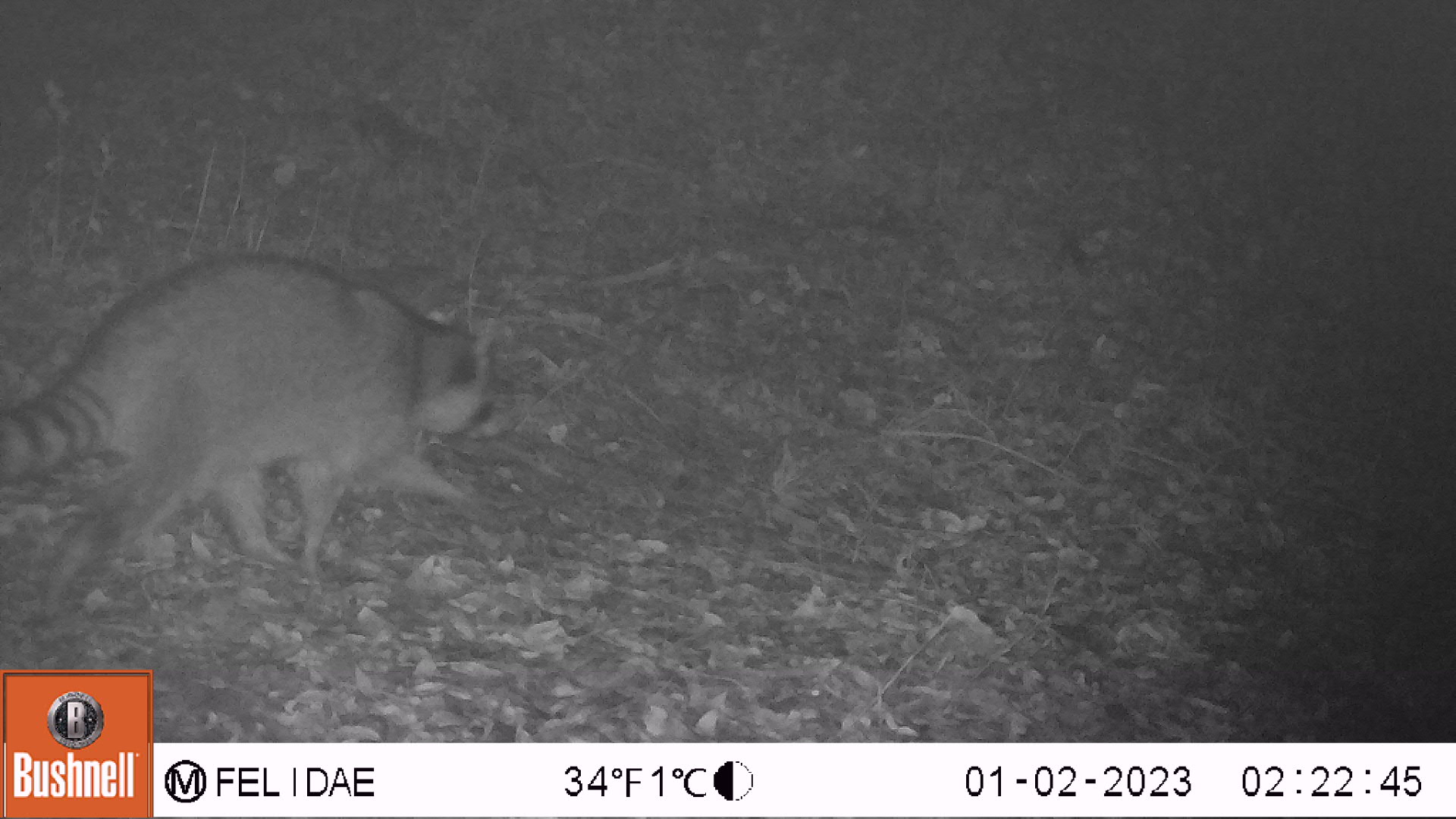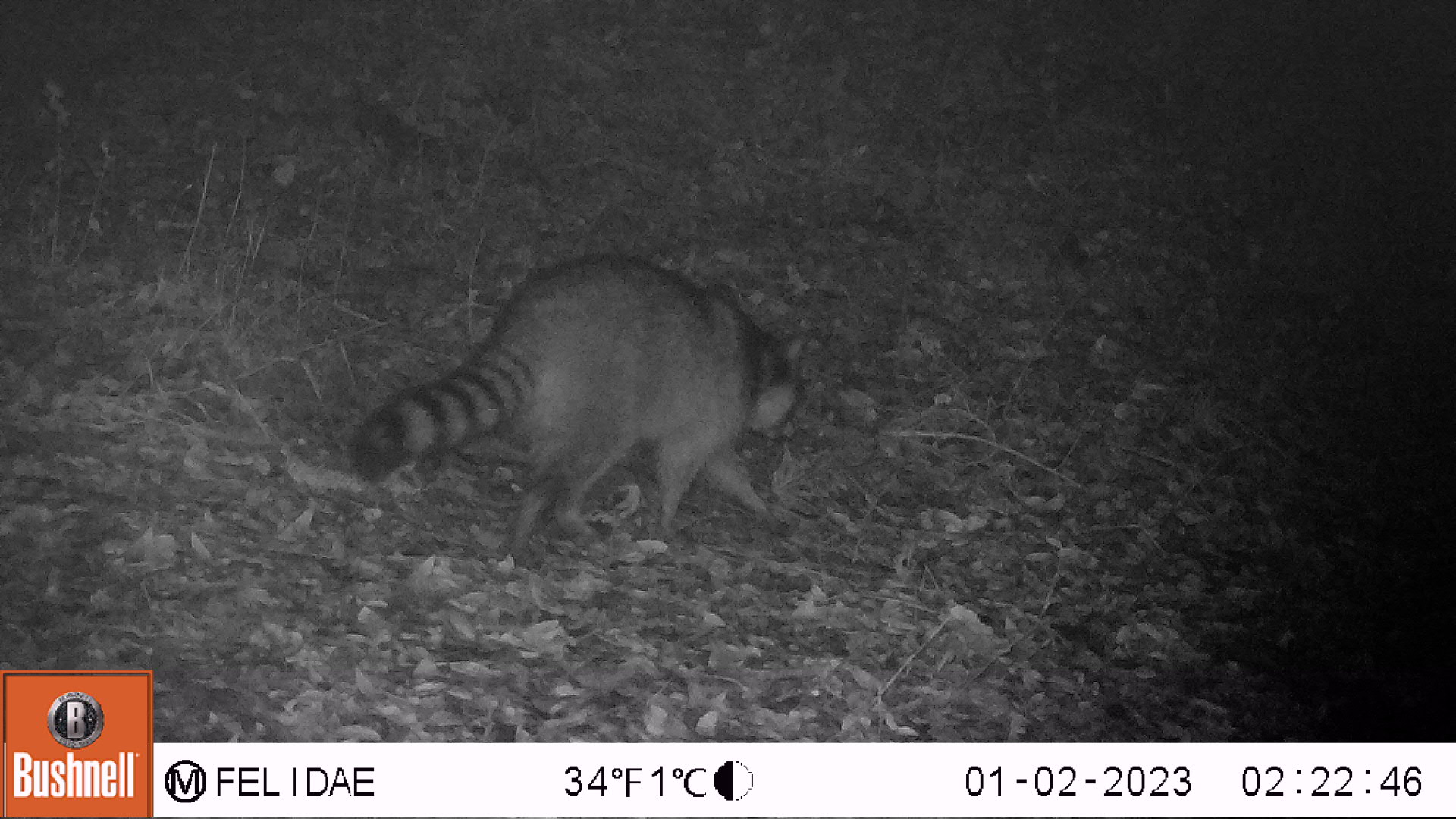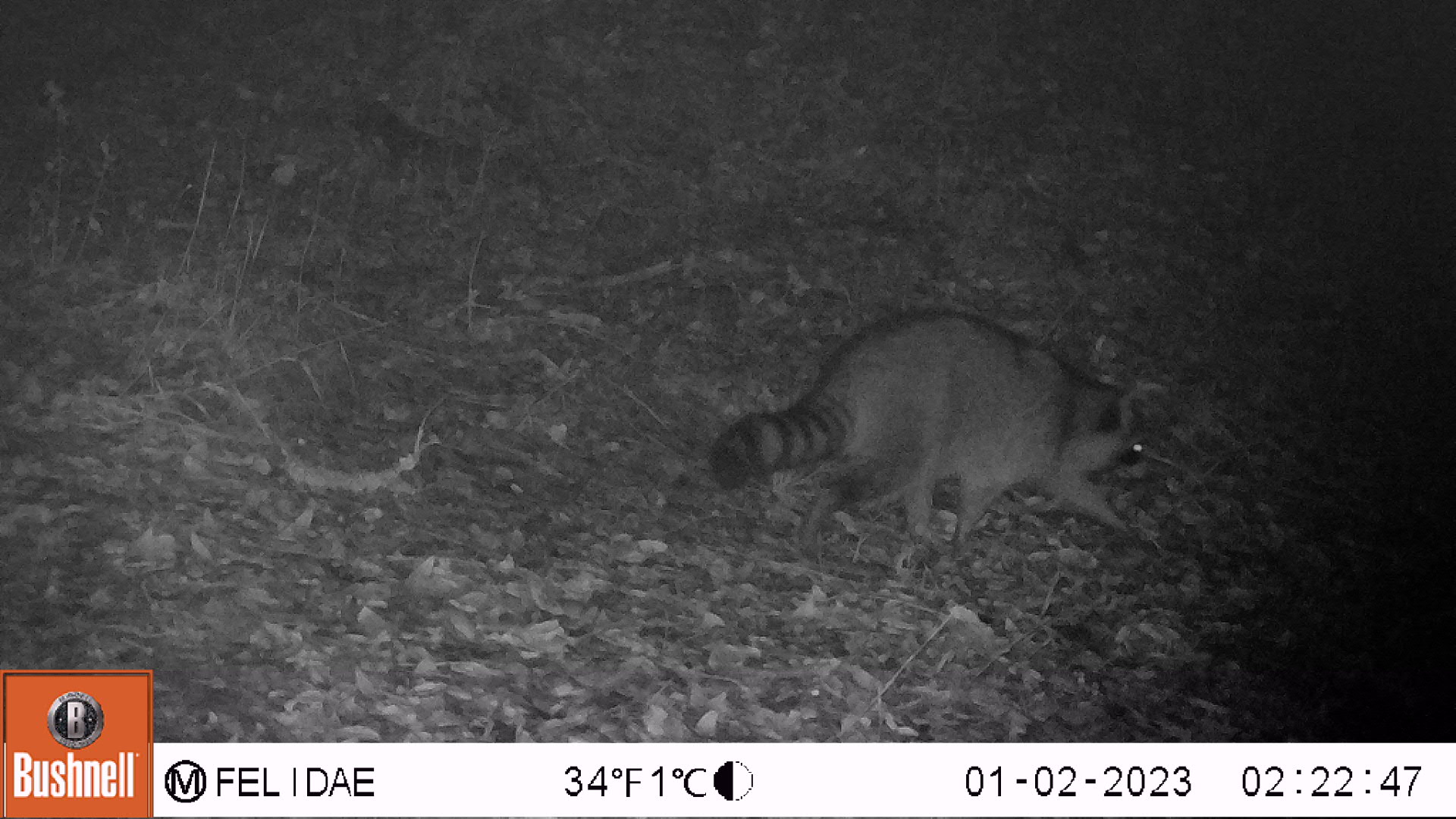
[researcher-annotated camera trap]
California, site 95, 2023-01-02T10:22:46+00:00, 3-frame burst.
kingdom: Animalia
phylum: Chordata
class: Mammalia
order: Carnivora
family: Procyonidae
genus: Procyon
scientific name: Procyon lotor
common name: raccoon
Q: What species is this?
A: Raccoon (Procyon lotor).